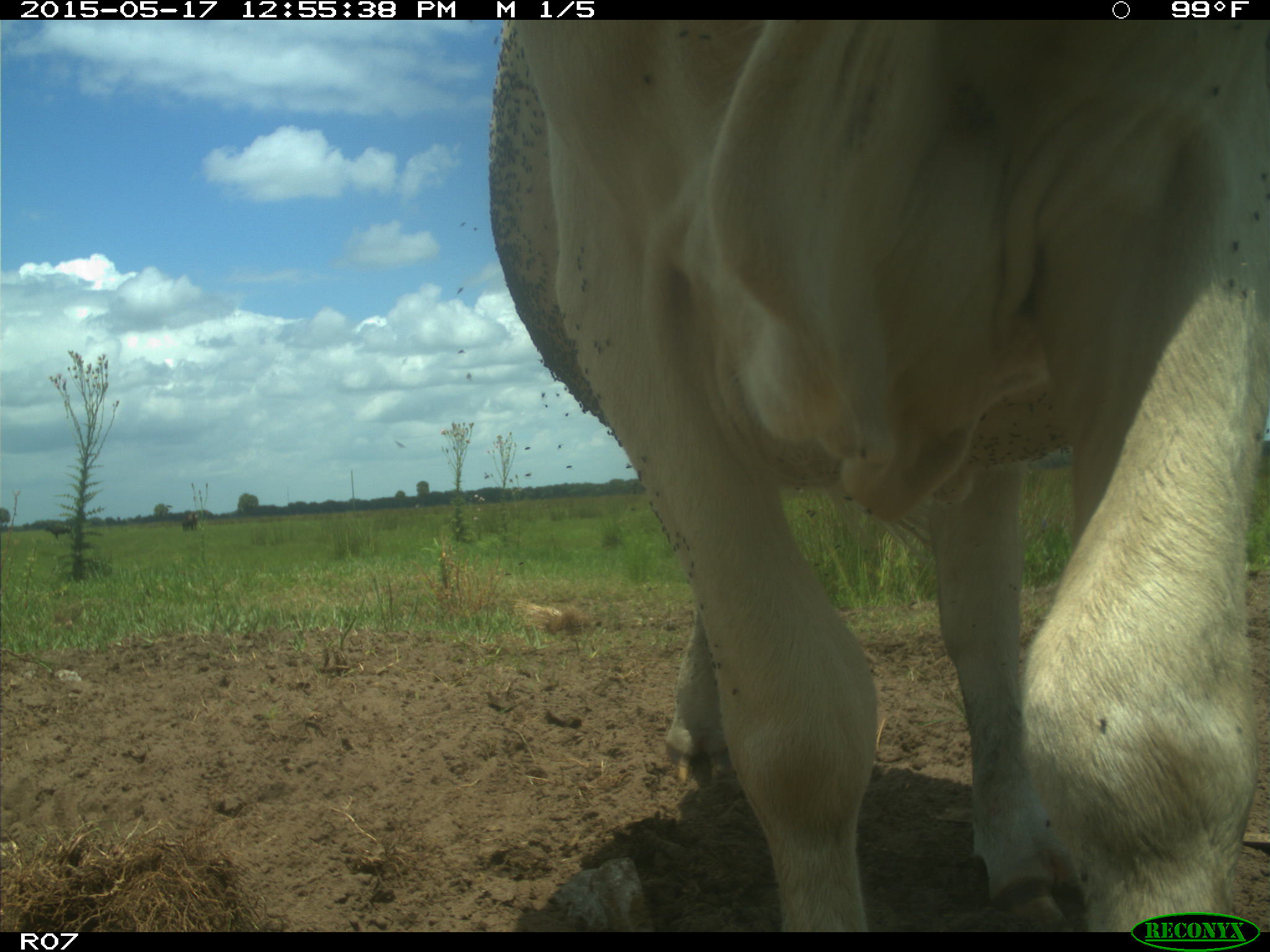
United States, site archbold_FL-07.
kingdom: Animalia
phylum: Chordata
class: Mammalia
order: Artiodactyla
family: Bovidae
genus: Bos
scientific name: Bos taurus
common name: domestic cow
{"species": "Bos taurus (domestic cow)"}